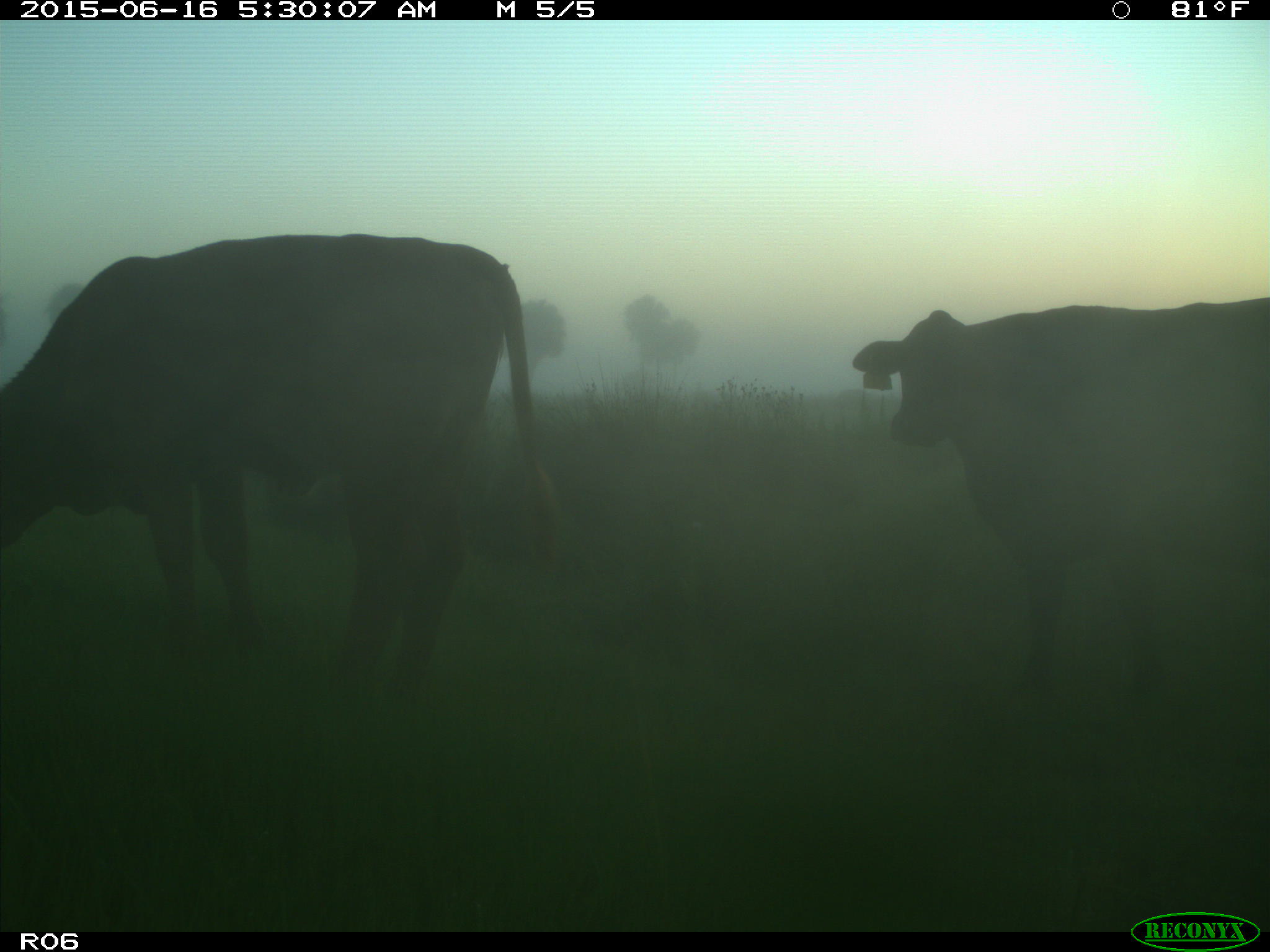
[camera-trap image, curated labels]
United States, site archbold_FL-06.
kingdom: Animalia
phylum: Chordata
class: Mammalia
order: Artiodactyla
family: Bovidae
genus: Bos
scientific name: Bos taurus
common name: domestic cow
Bos taurus (domestic cow).